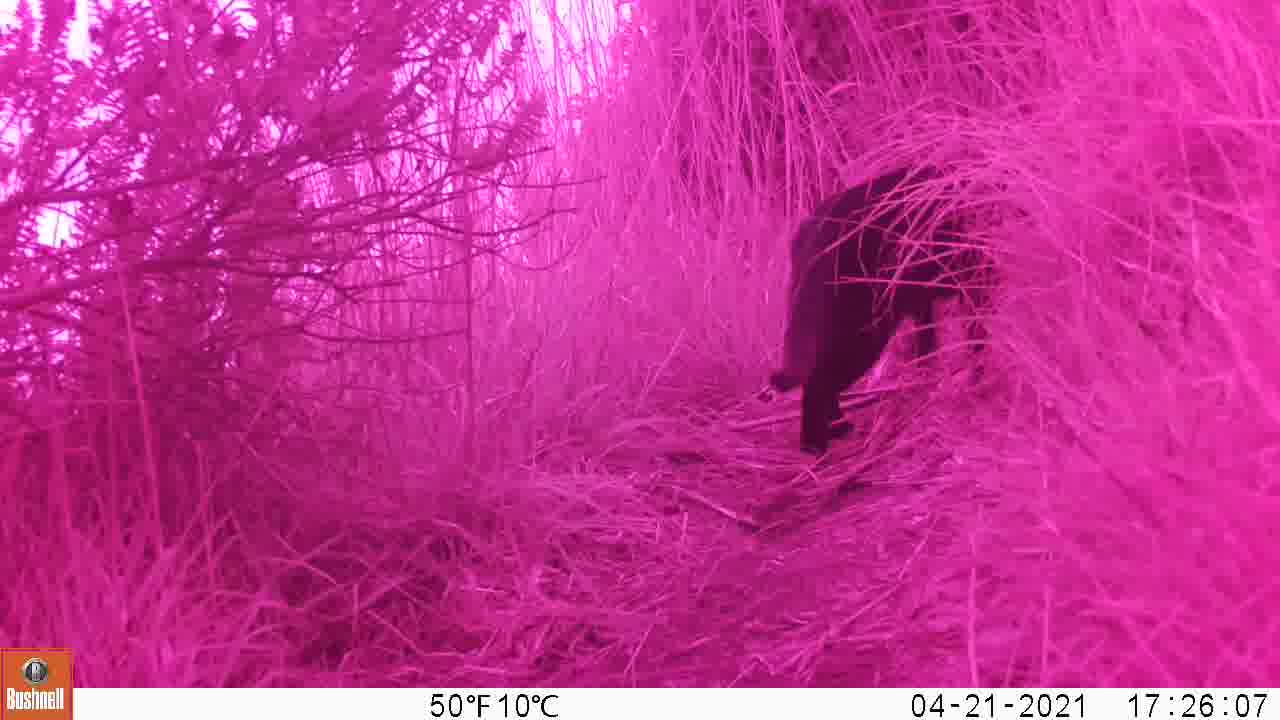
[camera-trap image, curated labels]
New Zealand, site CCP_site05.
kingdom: Animalia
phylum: Chordata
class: Mammalia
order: Carnivora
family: Felidae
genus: Felis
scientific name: Felis catus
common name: domestic cat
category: cat